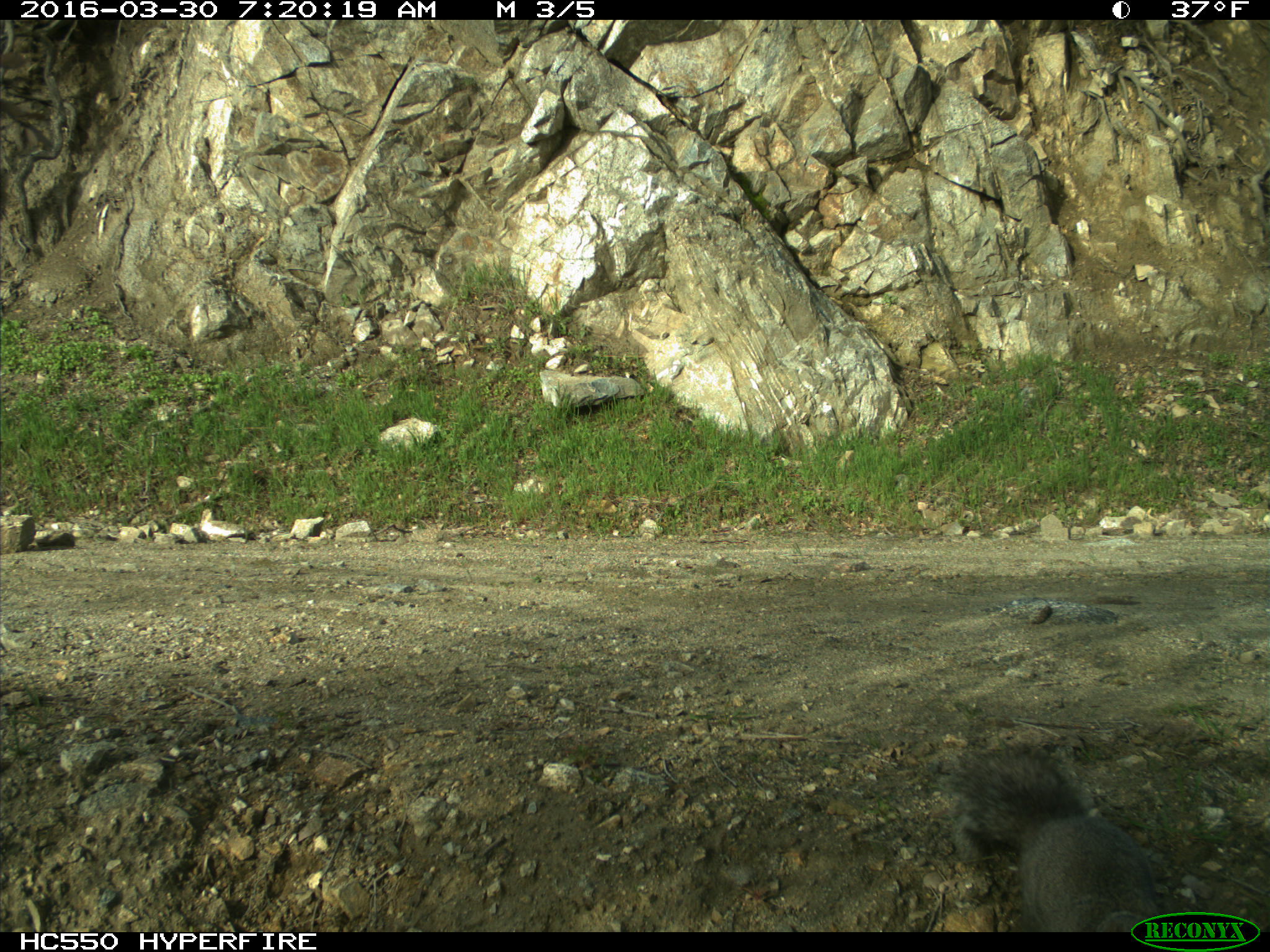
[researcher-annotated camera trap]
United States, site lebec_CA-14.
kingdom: Animalia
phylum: Chordata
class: Mammalia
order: Rodentia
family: Sciuridae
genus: Sciurus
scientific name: Sciurus carolinensis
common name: eastern gray squirrel